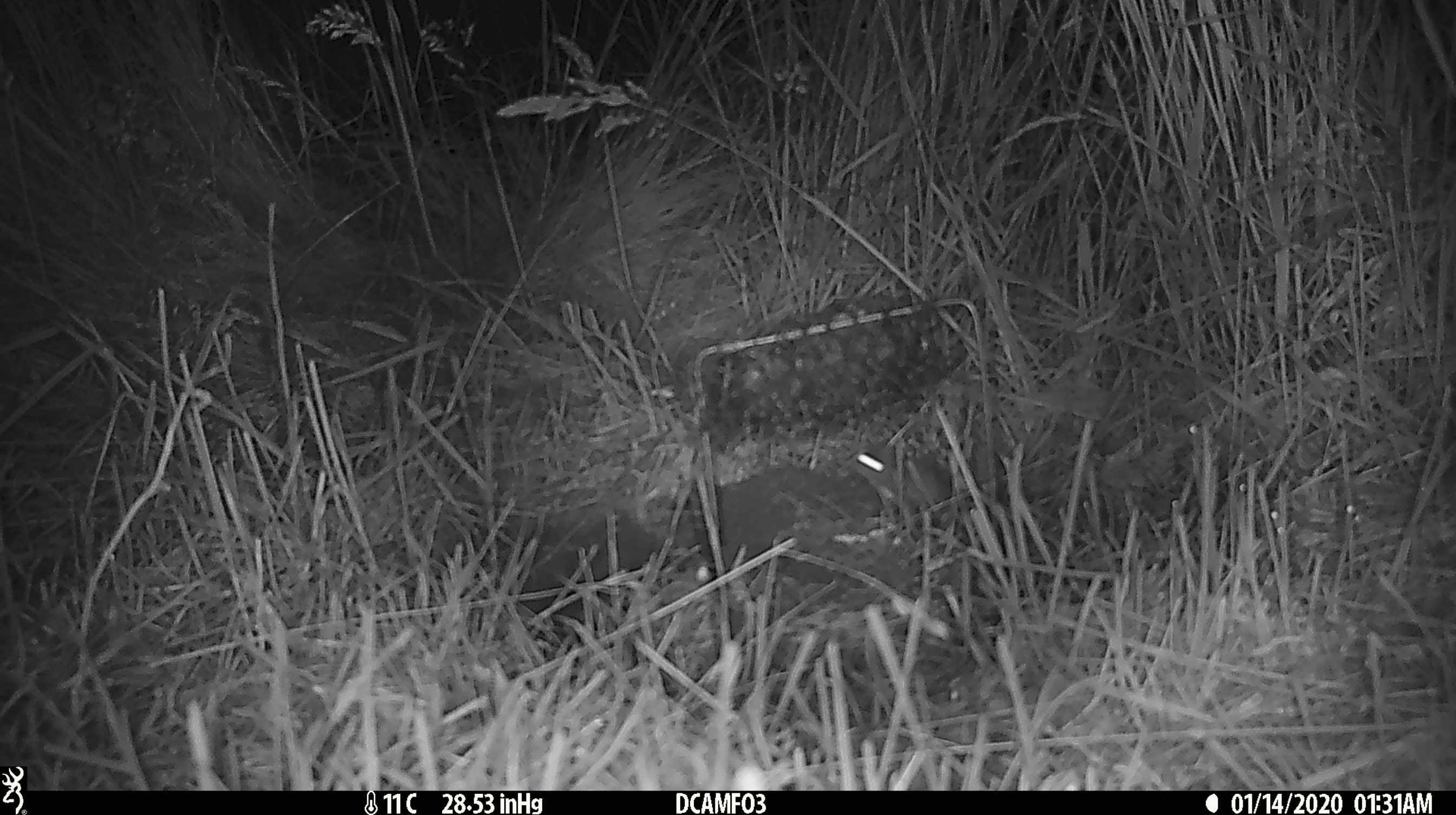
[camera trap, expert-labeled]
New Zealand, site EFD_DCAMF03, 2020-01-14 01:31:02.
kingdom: Animalia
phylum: Chordata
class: Mammalia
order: Rodentia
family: Muridae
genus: Mus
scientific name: Mus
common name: mouse